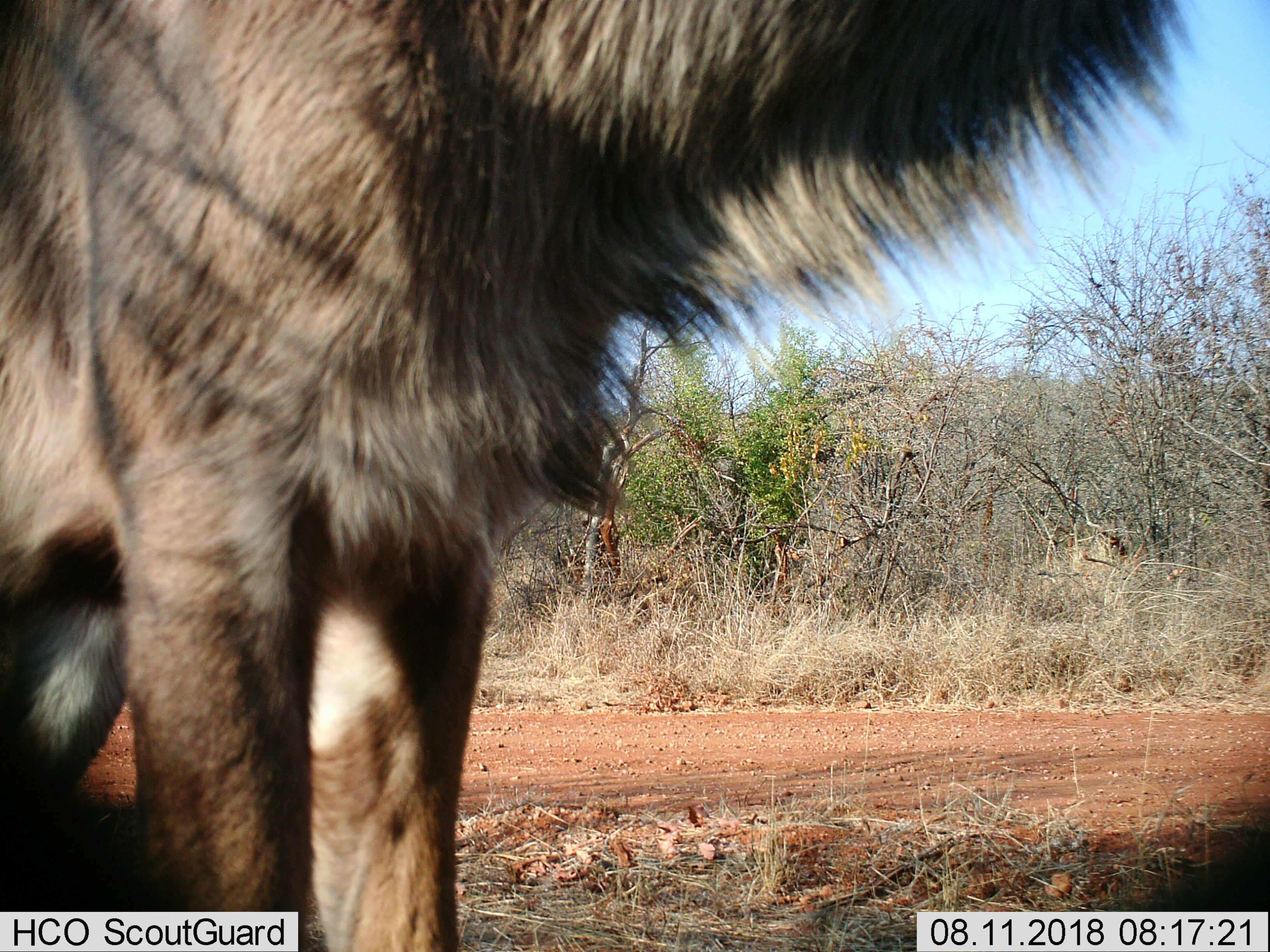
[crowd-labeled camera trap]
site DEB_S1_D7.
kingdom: Animalia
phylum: Chordata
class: Mammalia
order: Artiodactyla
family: Bovidae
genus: Connochaetes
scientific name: Connochaetes taurinus taurinus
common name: blue wildebeest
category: wildebeestblue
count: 1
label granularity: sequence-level